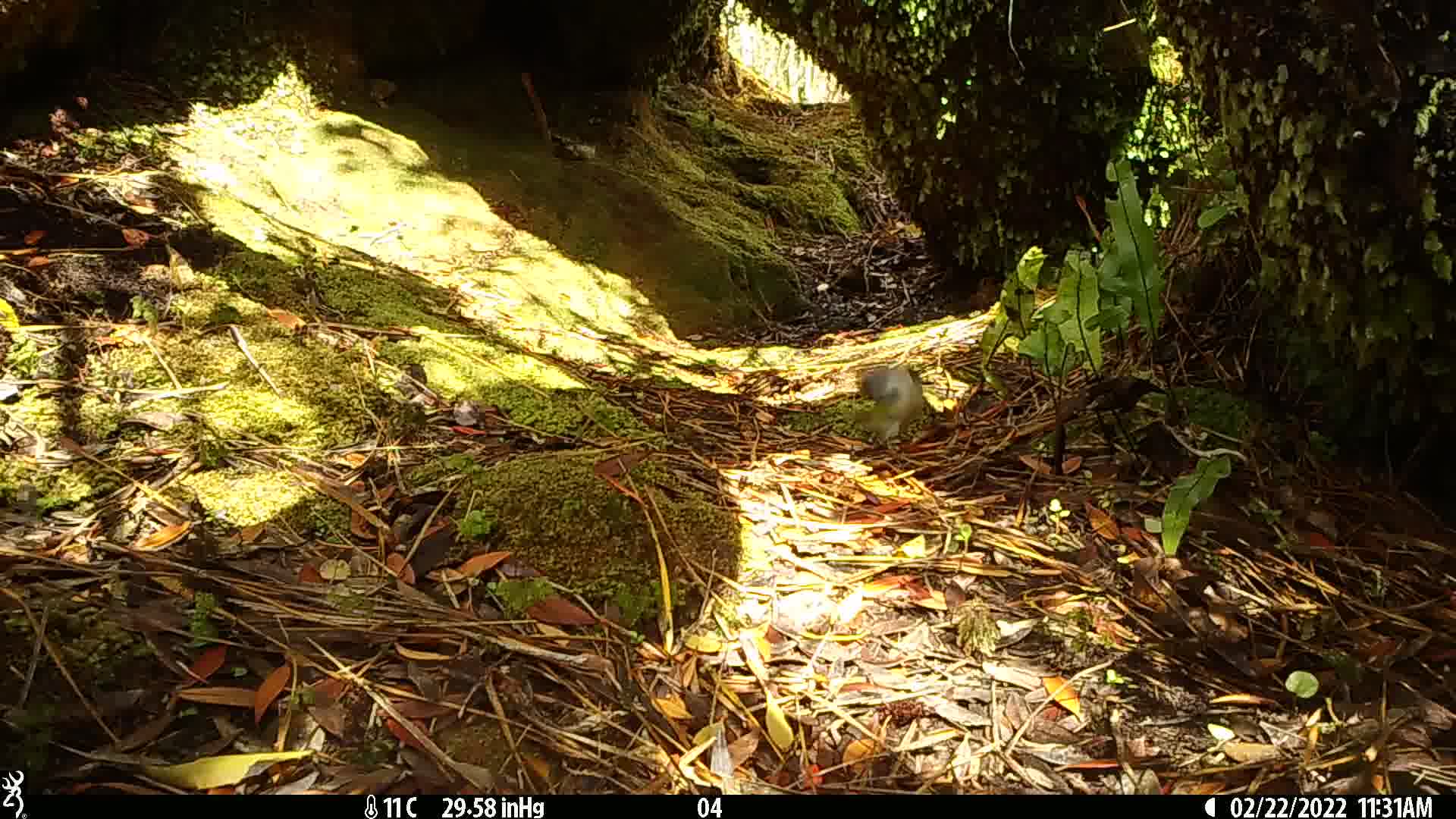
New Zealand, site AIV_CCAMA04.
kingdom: Animalia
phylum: Chordata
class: Aves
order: Passeriformes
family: Zosteropidae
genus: Zosterops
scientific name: Zosterops lateralis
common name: silvereye